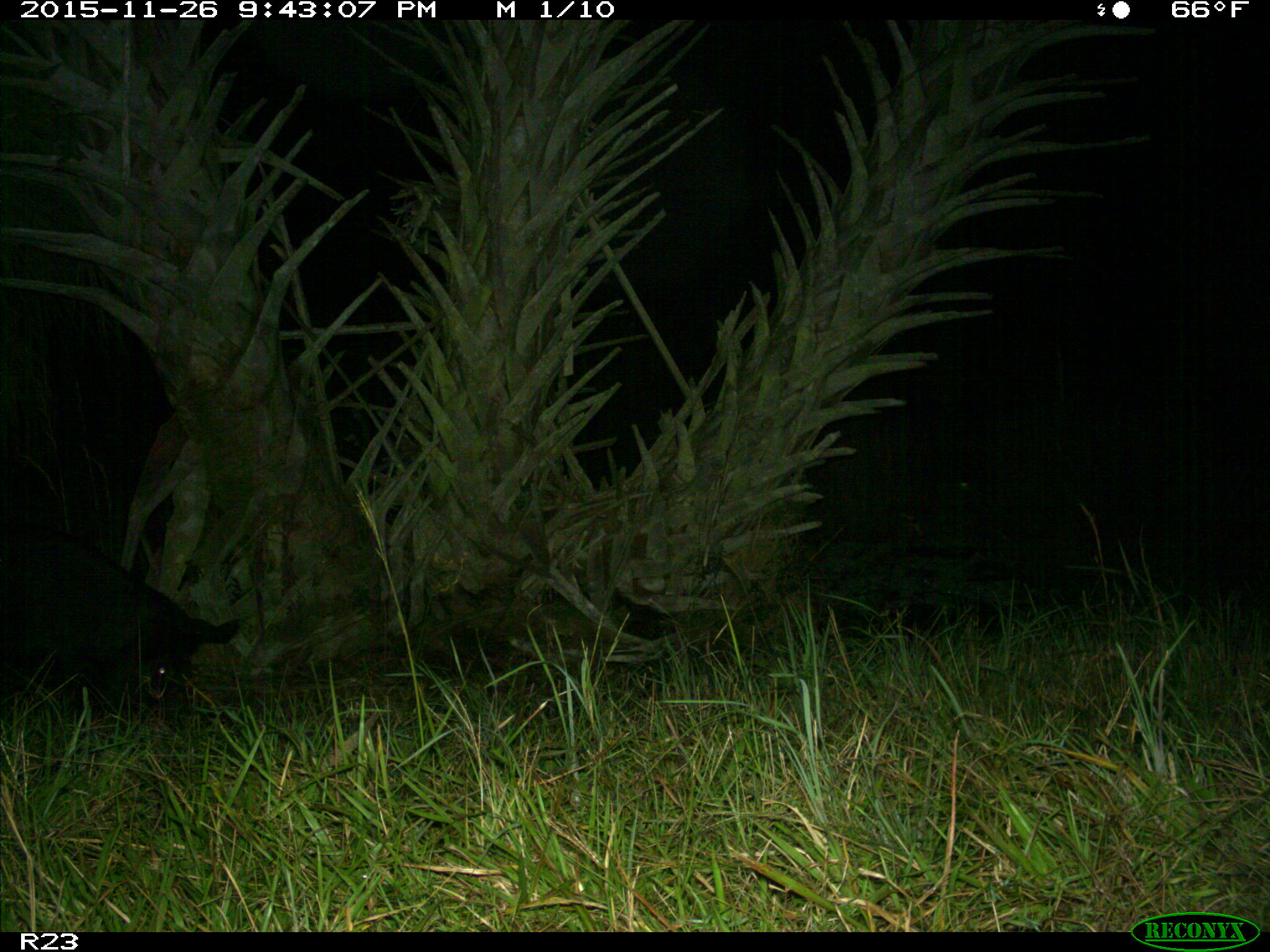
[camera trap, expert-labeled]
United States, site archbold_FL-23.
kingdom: Animalia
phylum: Chordata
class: Mammalia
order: Artiodactyla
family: Suidae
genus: Sus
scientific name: Sus scrofa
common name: wild boar